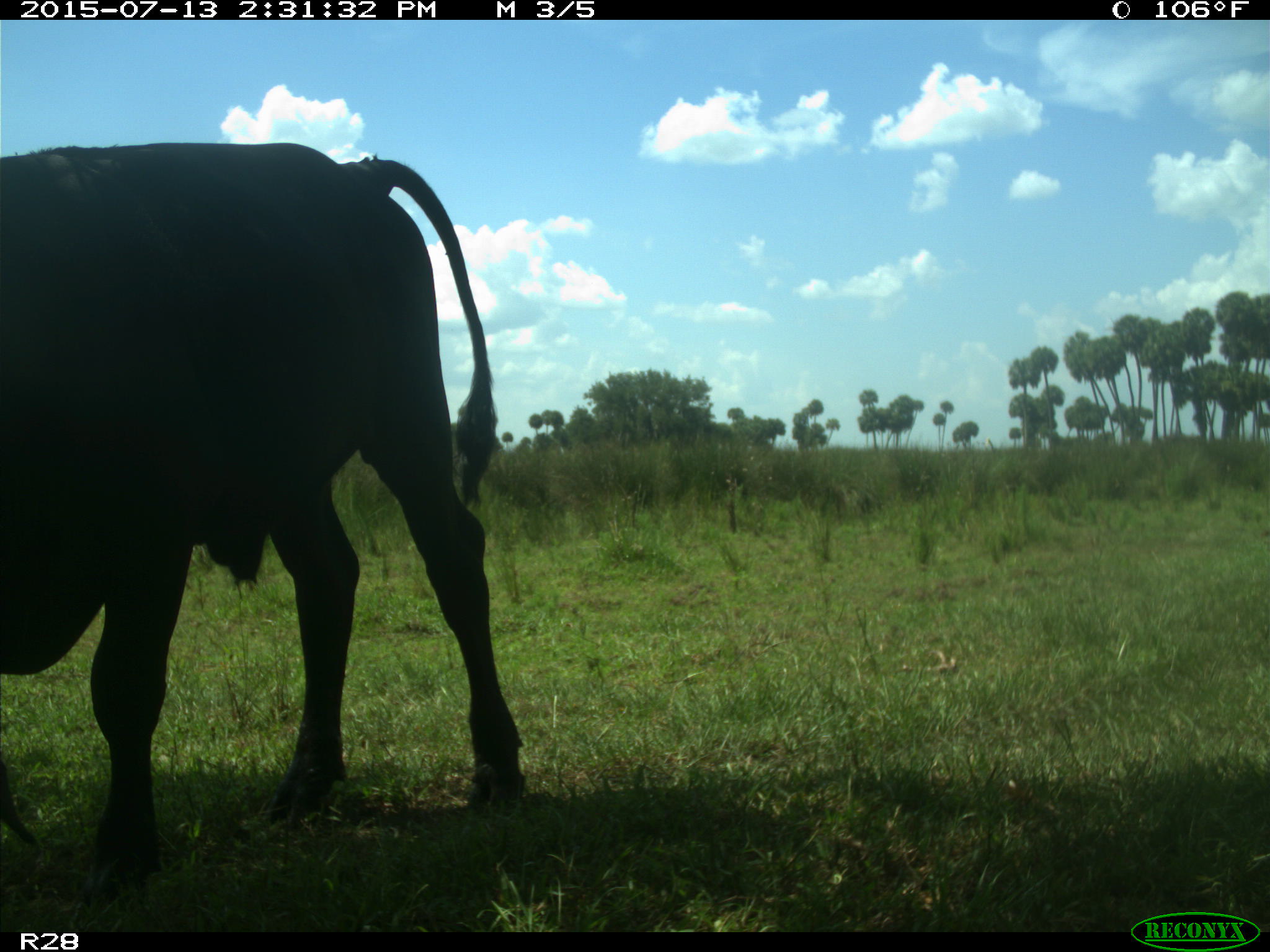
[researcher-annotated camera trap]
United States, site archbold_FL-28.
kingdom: Animalia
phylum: Chordata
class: Mammalia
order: Artiodactyla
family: Bovidae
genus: Bos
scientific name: Bos taurus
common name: domestic cow